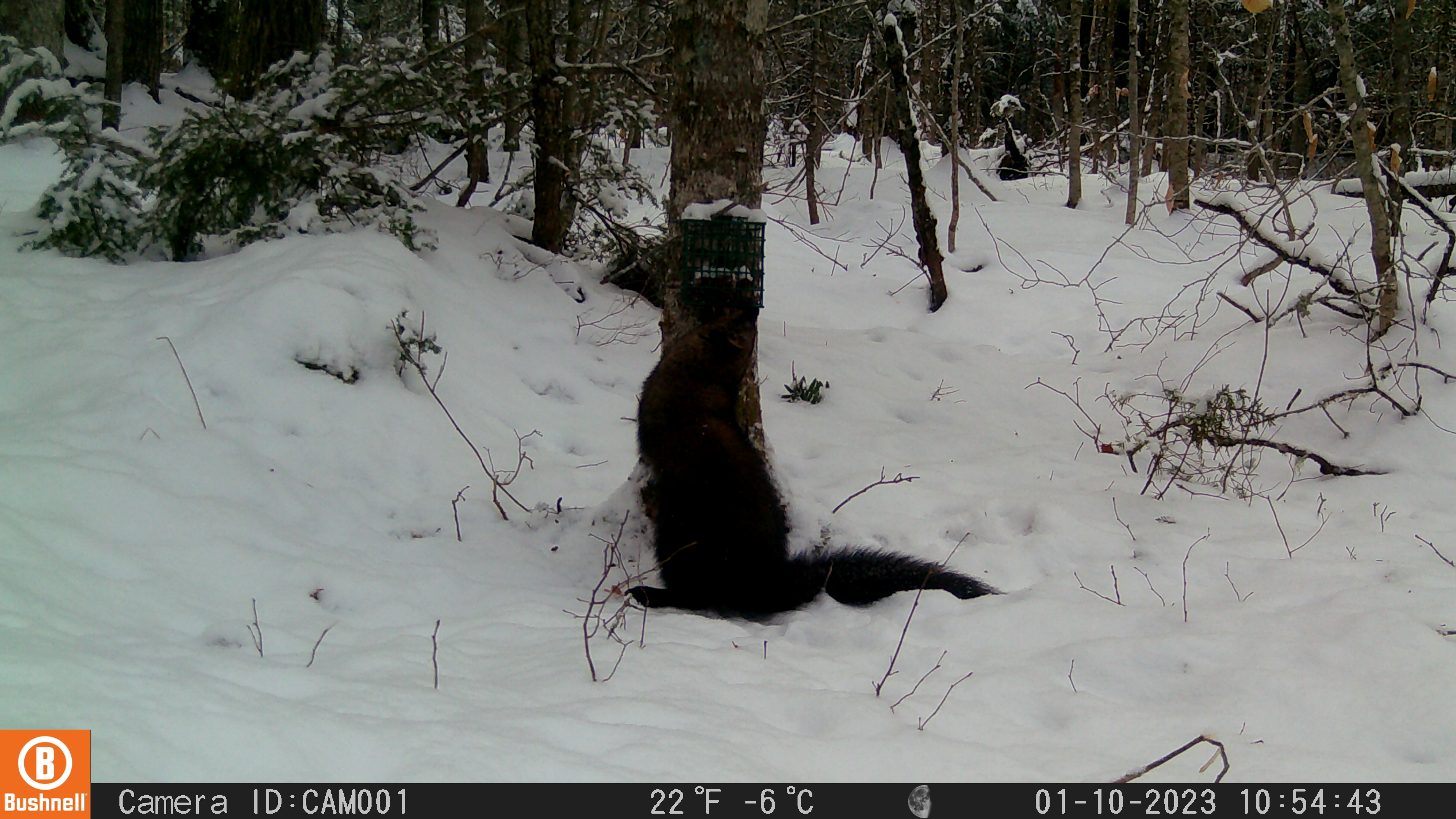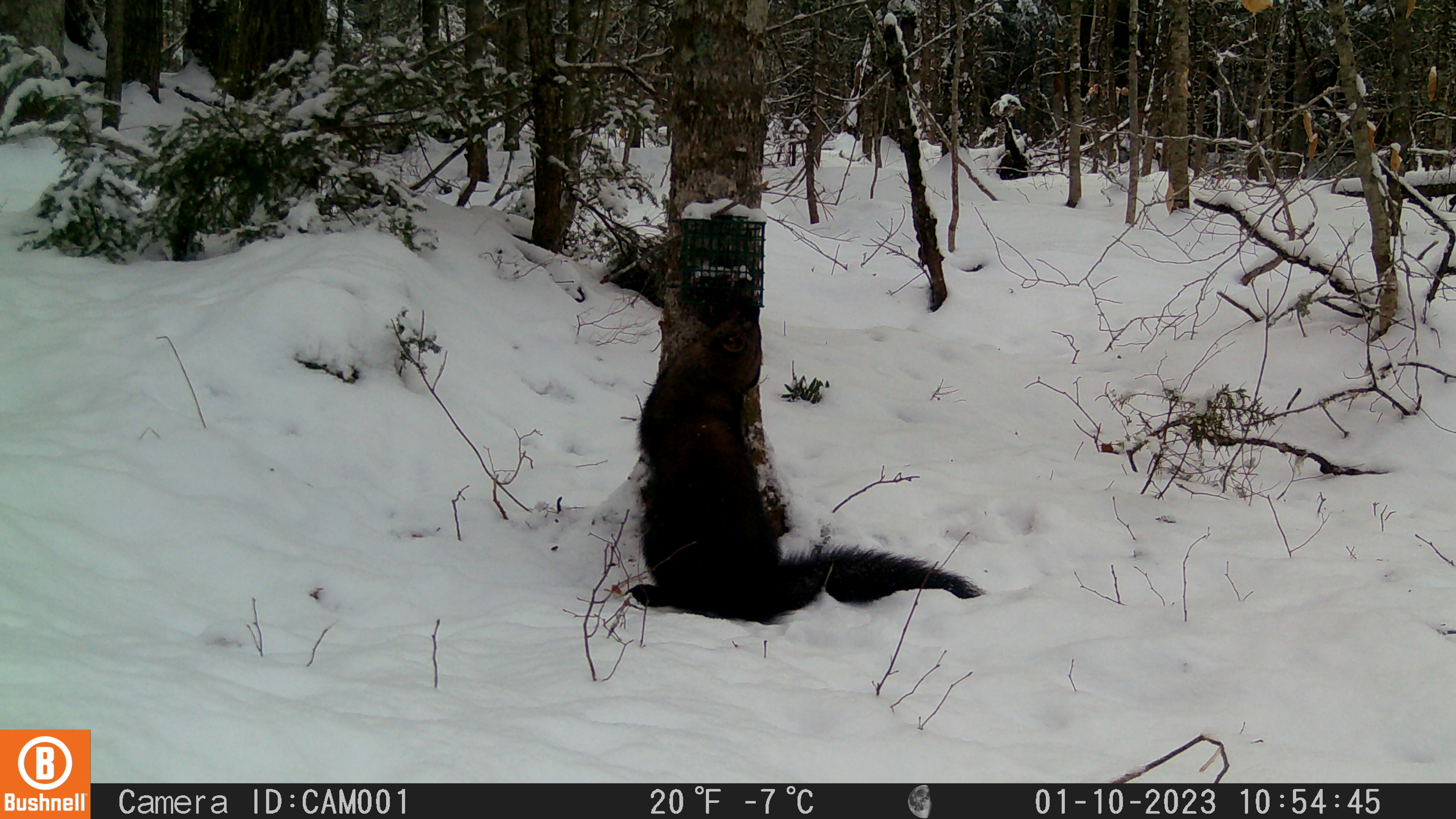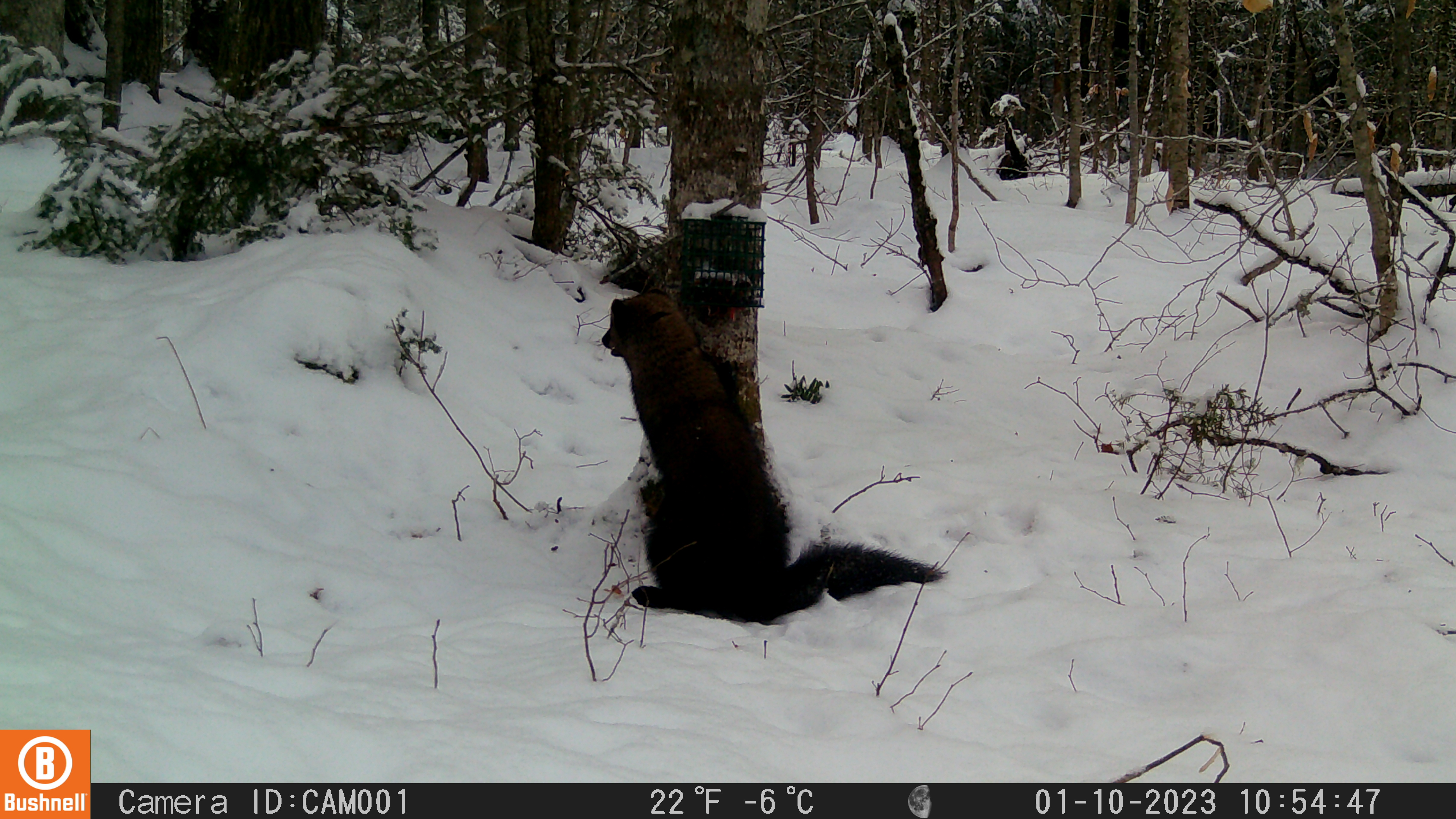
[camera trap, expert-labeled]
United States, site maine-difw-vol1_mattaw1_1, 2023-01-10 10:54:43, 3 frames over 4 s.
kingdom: Animalia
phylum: Chordata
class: Mammalia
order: Carnivora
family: Mustelidae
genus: Pekania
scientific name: Pekania pennanti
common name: fisher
Fisher (Pekania pennanti).